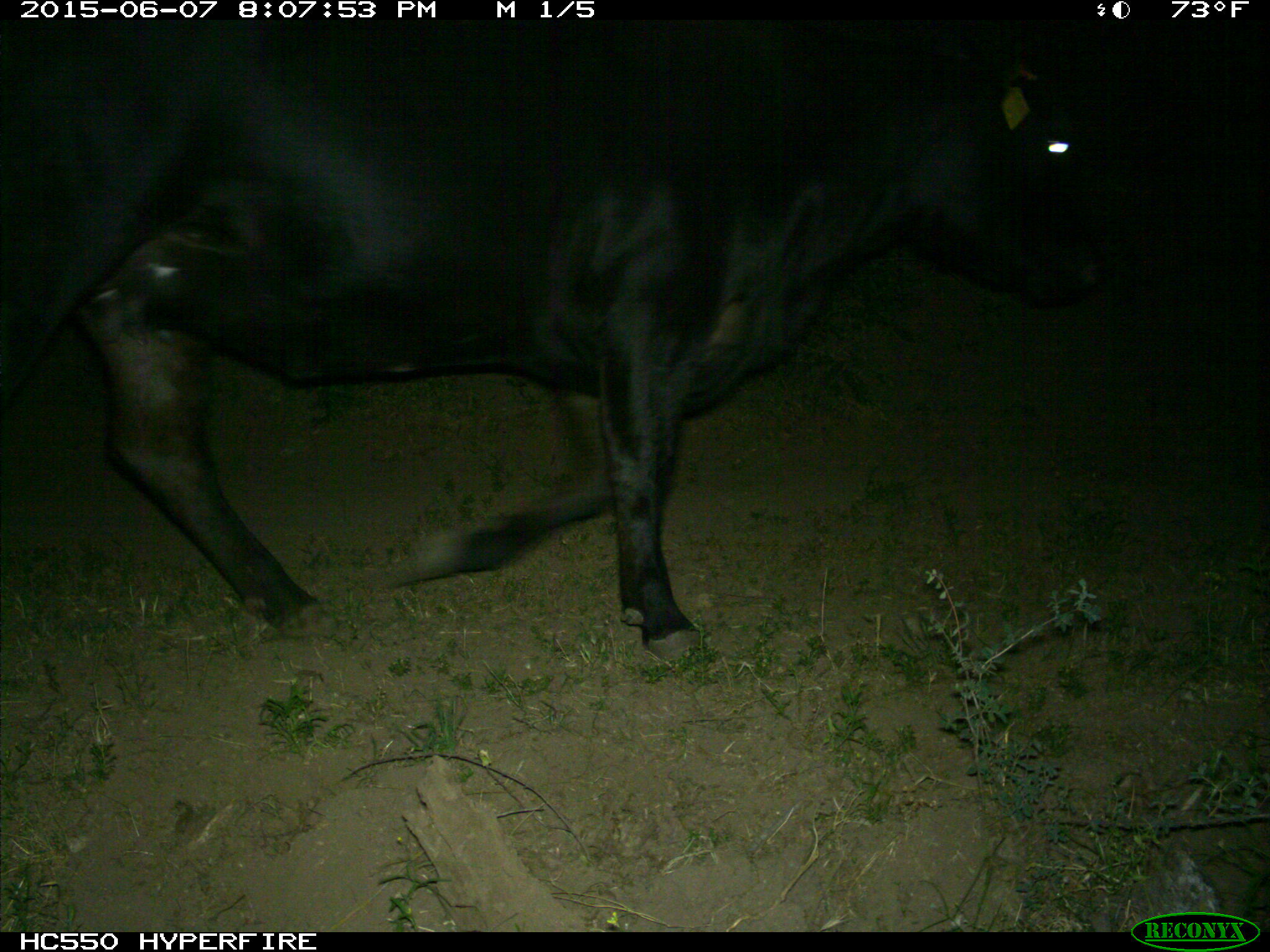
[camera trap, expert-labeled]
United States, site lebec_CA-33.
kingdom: Animalia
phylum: Chordata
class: Mammalia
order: Artiodactyla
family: Bovidae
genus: Bos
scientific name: Bos taurus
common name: domestic cow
Bos taurus (domestic cow).